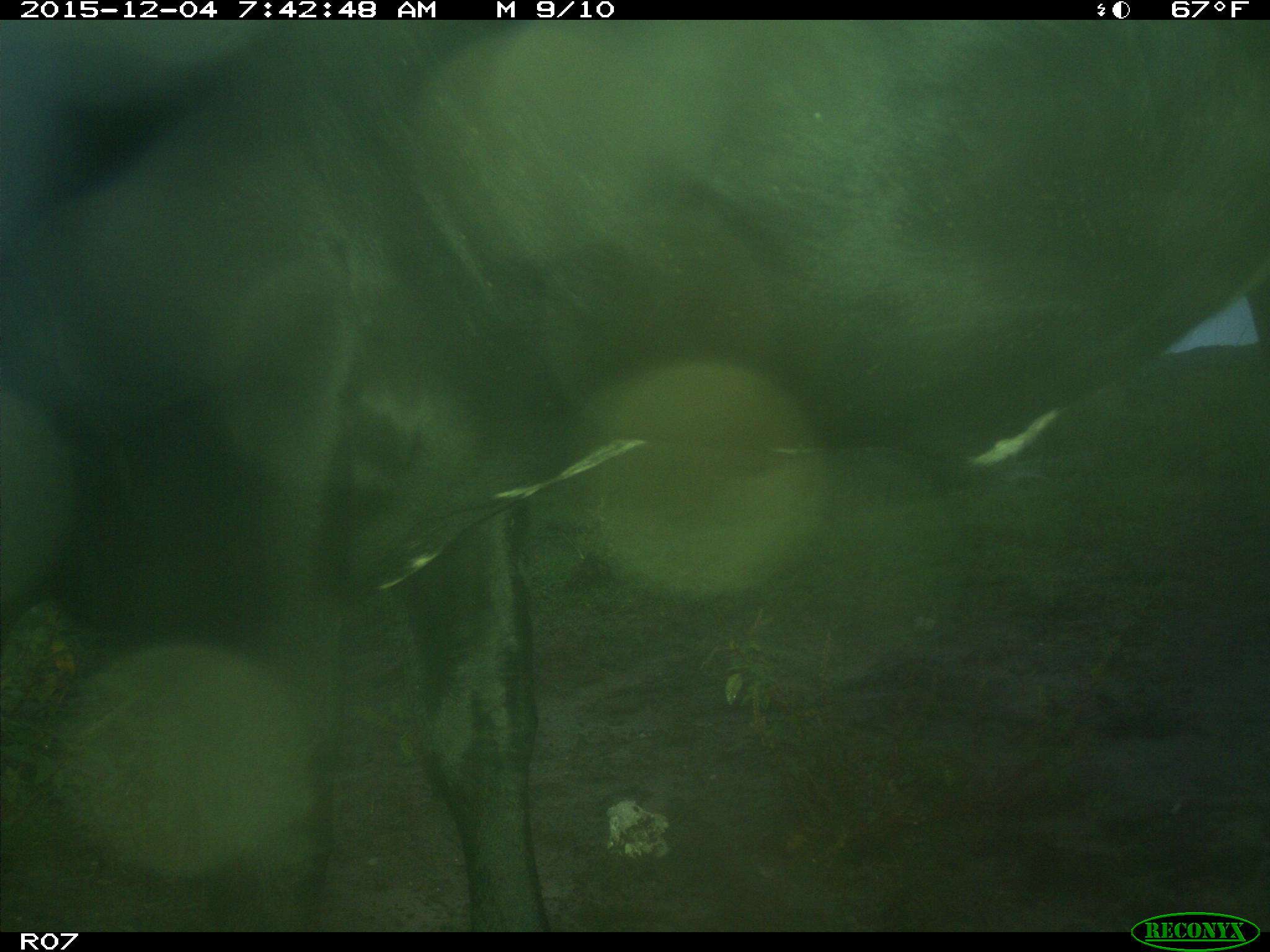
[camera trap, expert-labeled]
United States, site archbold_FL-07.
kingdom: Animalia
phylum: Chordata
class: Mammalia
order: Artiodactyla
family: Bovidae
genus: Bos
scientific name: Bos taurus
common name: domestic cow